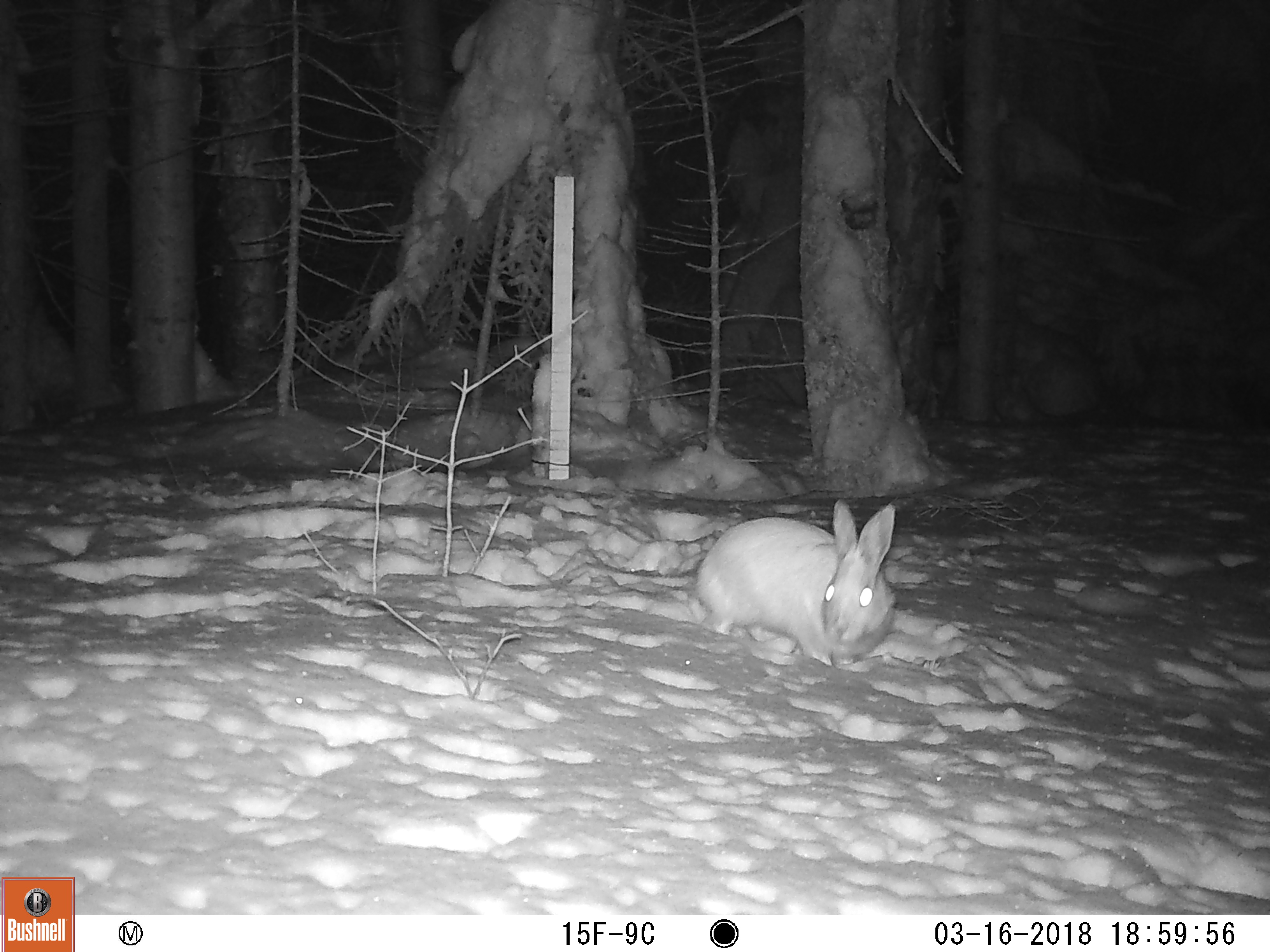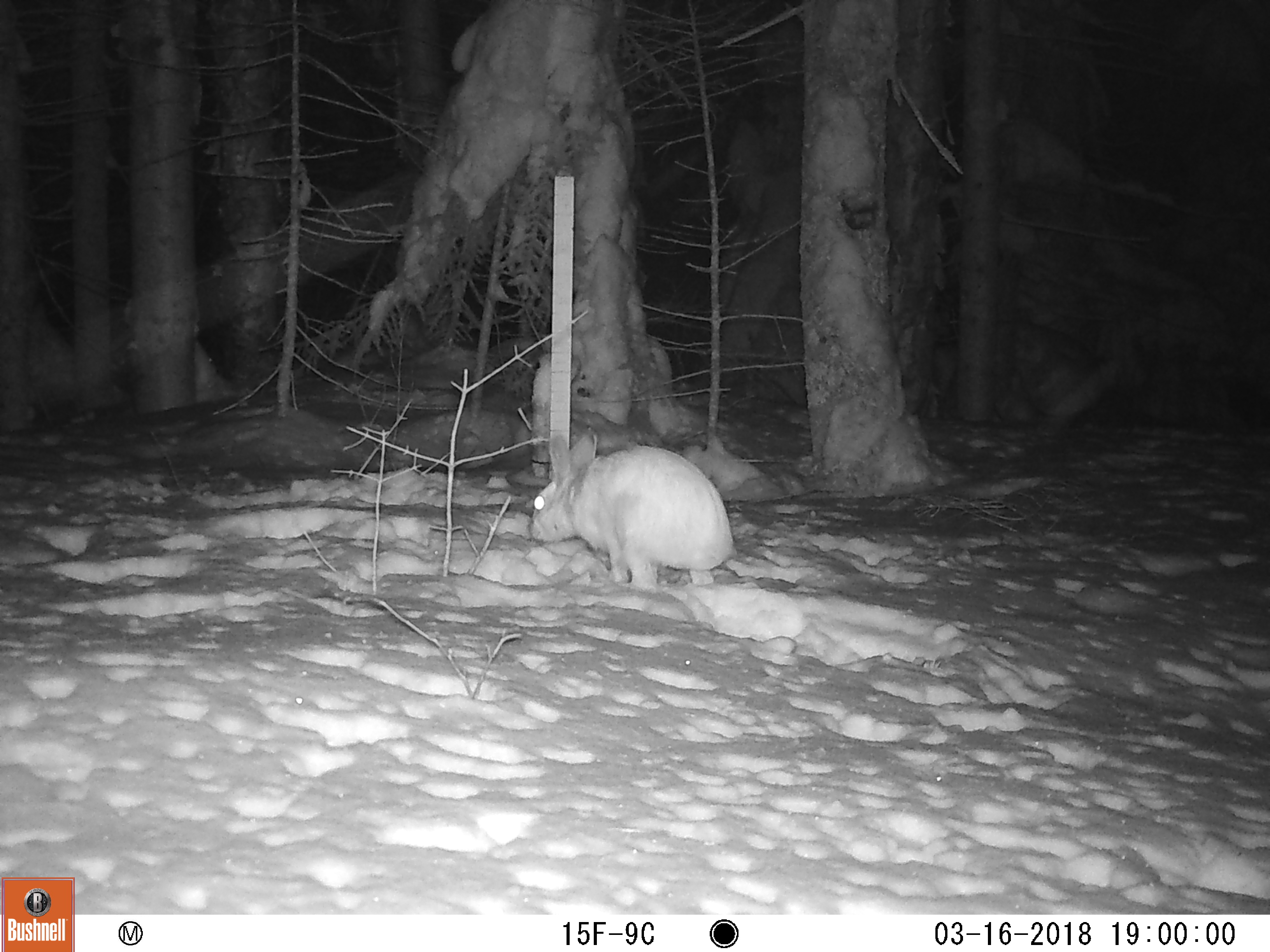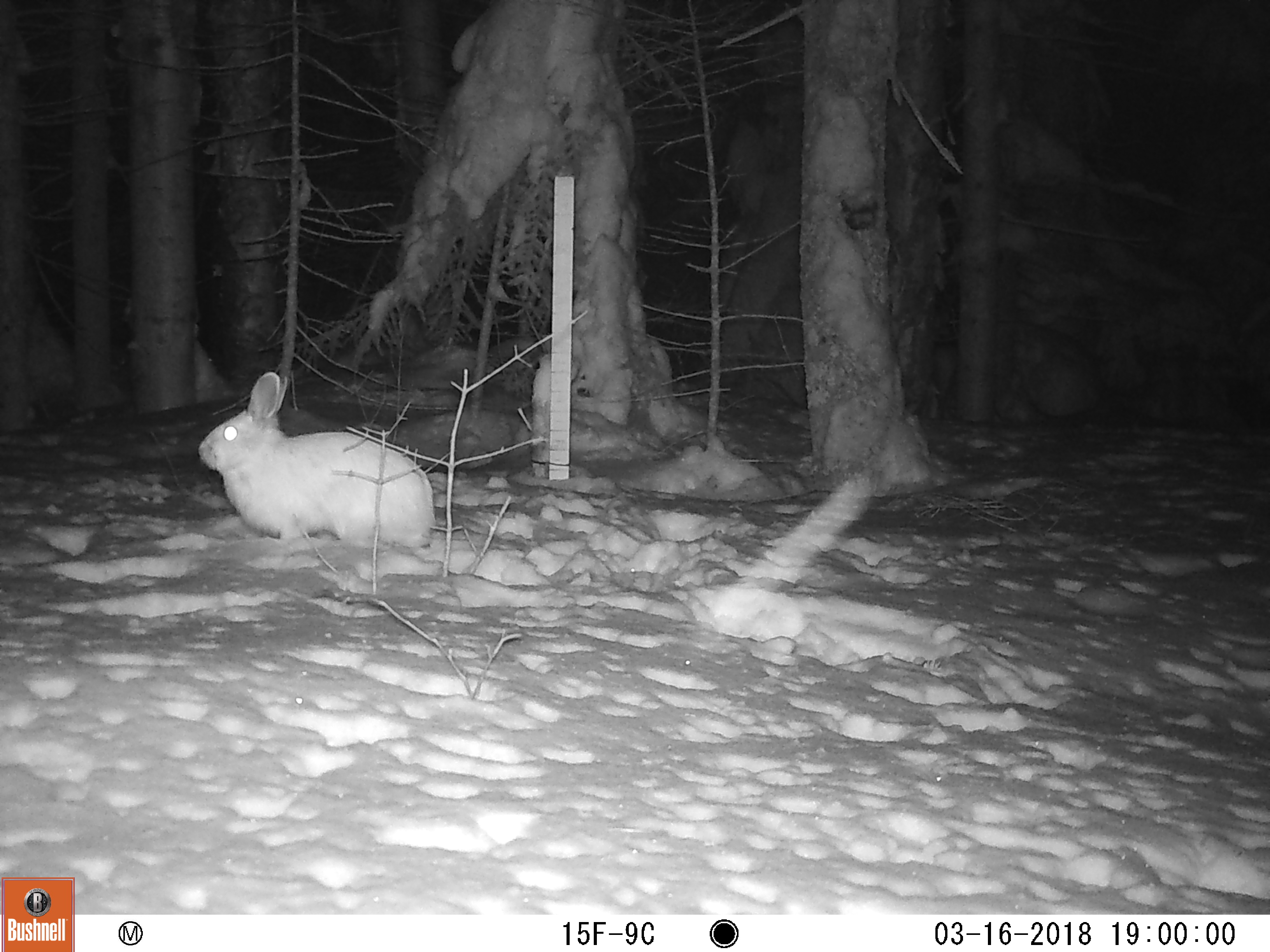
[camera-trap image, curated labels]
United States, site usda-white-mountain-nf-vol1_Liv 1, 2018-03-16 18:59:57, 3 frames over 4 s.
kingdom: Animalia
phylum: Chordata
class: Mammalia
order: Lagomorpha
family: Leporidae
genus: Lepus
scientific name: Lepus americanus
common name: snowshoe hare